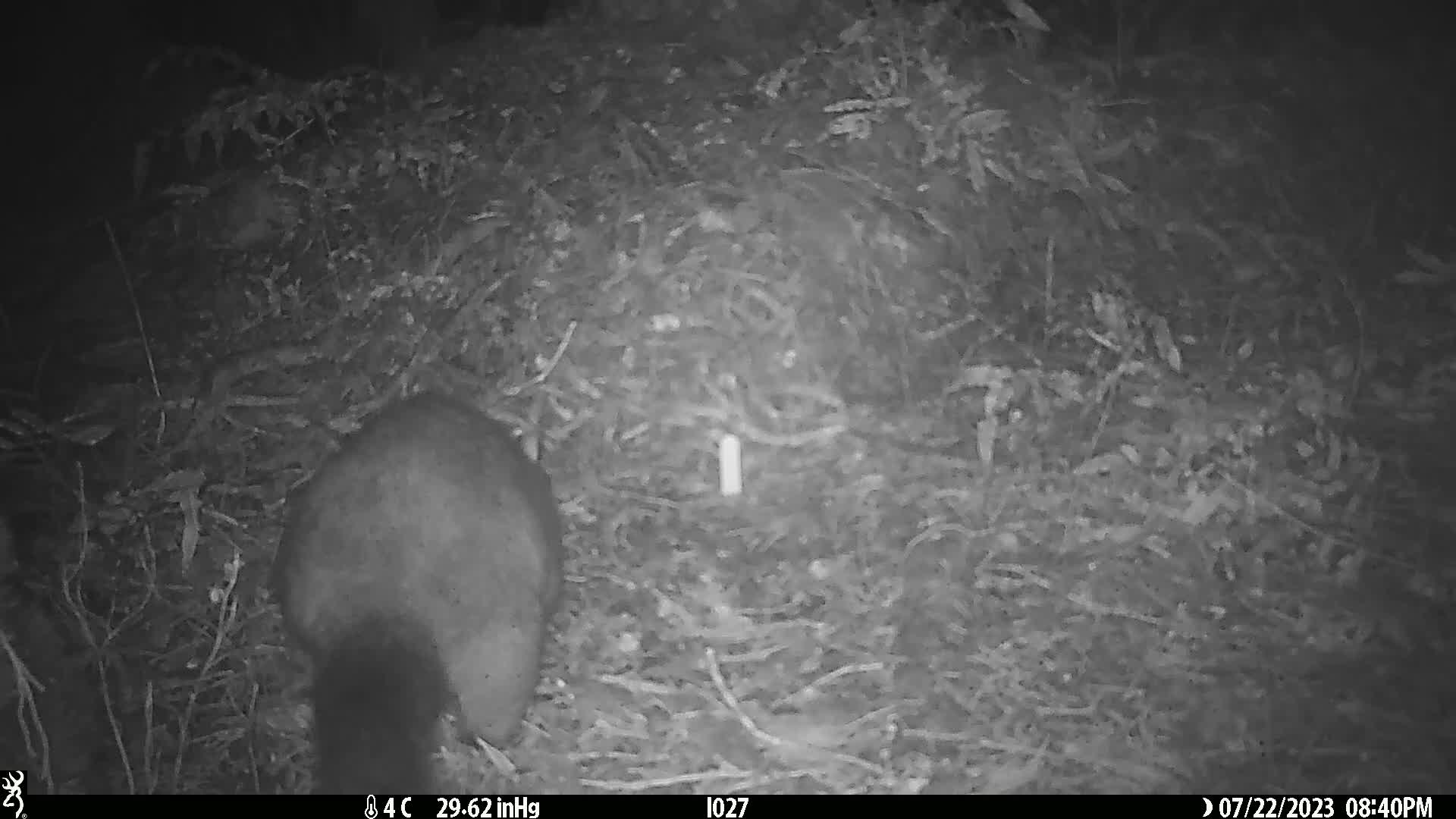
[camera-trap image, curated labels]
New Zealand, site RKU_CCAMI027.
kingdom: Animalia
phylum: Chordata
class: Mammalia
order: Diprotodontia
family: Phalangeridae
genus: Trichosurus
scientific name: Trichosurus vulpecula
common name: common brushtail possum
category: possum